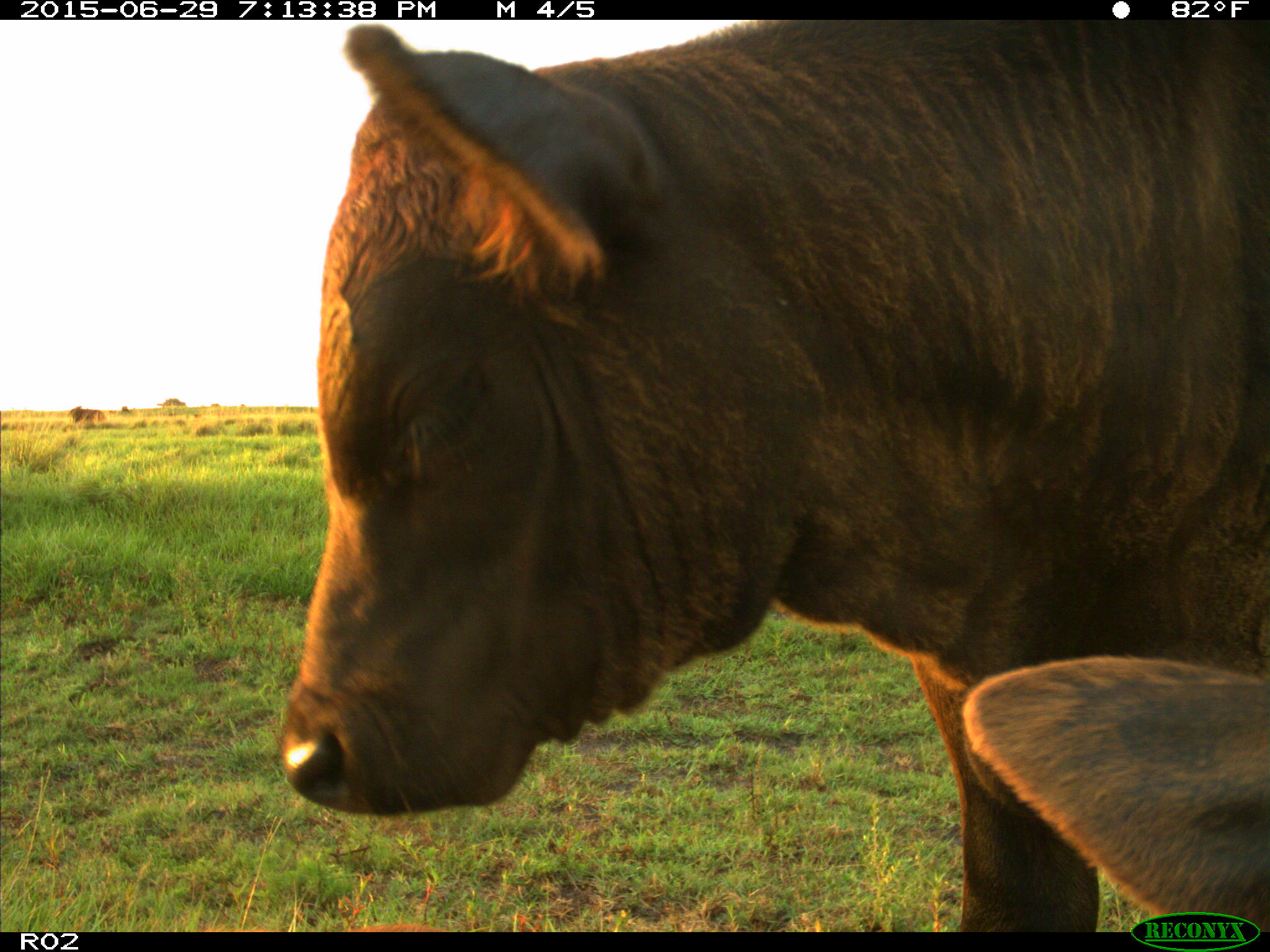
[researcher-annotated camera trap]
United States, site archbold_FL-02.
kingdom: Animalia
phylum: Chordata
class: Mammalia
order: Artiodactyla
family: Bovidae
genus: Bos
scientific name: Bos taurus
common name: domestic cow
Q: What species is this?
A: Bos taurus (domestic cow).